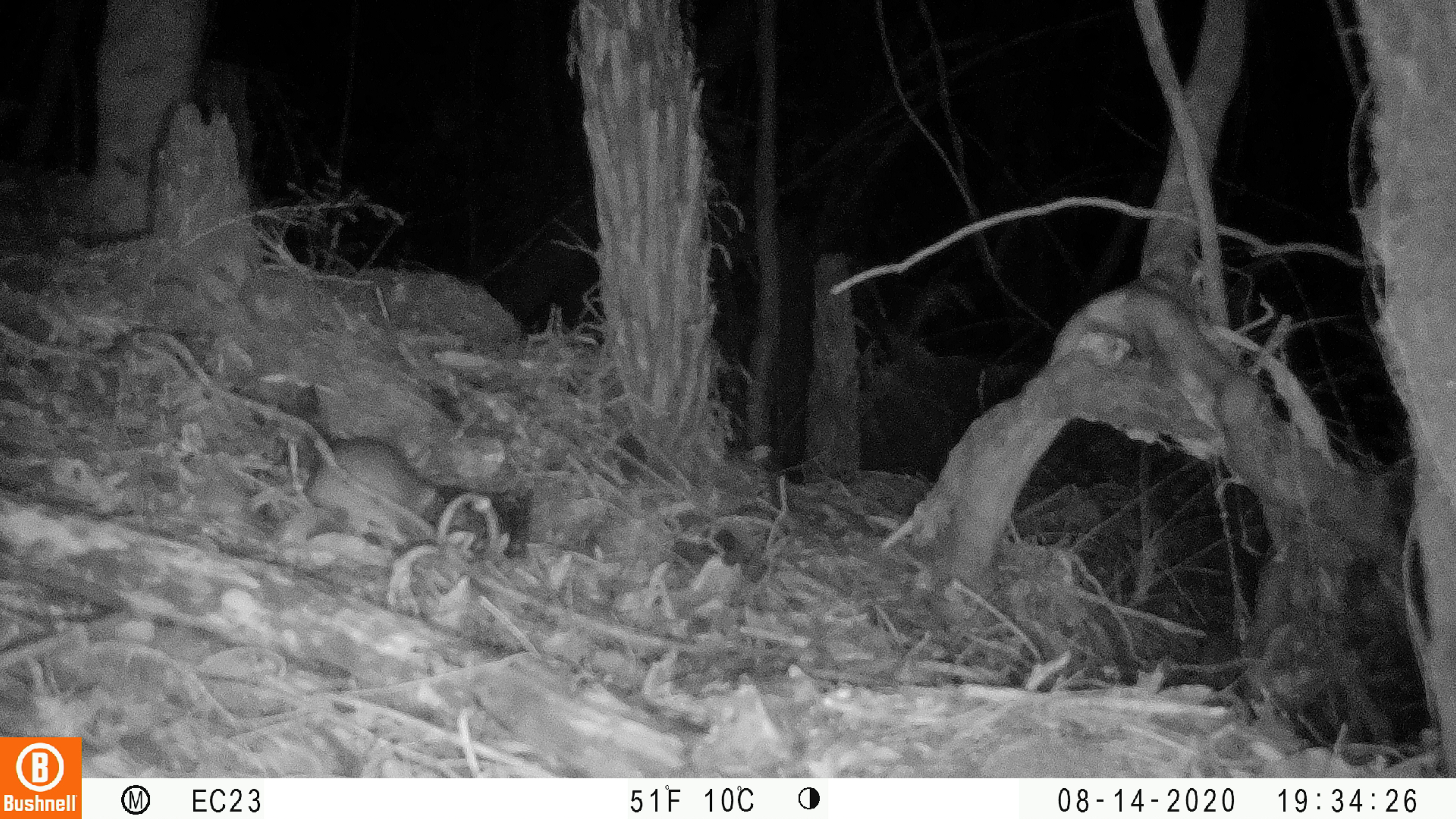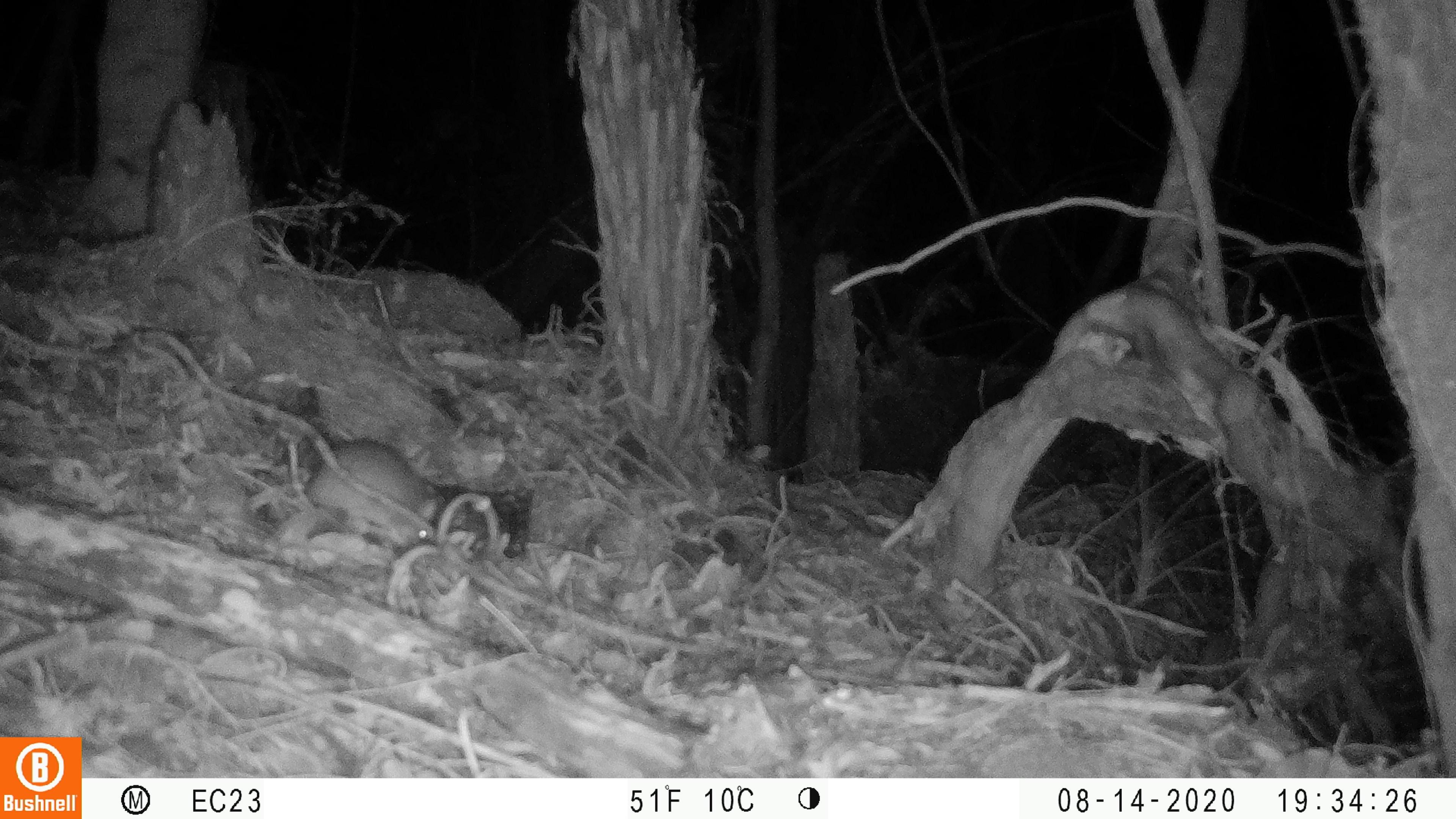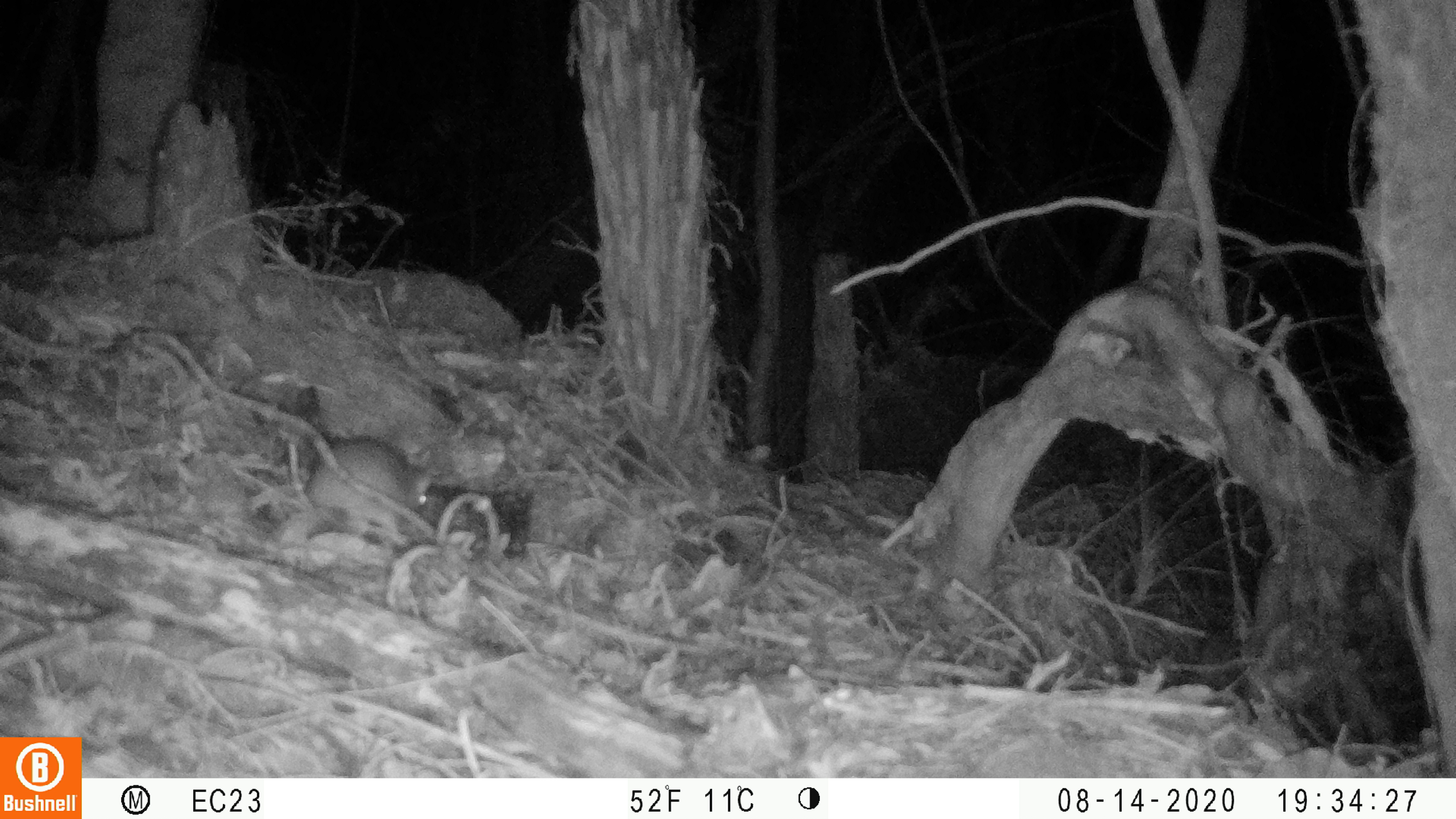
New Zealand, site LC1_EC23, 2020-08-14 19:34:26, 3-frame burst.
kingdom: Animalia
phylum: Chordata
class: Mammalia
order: Rodentia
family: Muridae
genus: Rattus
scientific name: Rattus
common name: rat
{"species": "rat (Rattus)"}